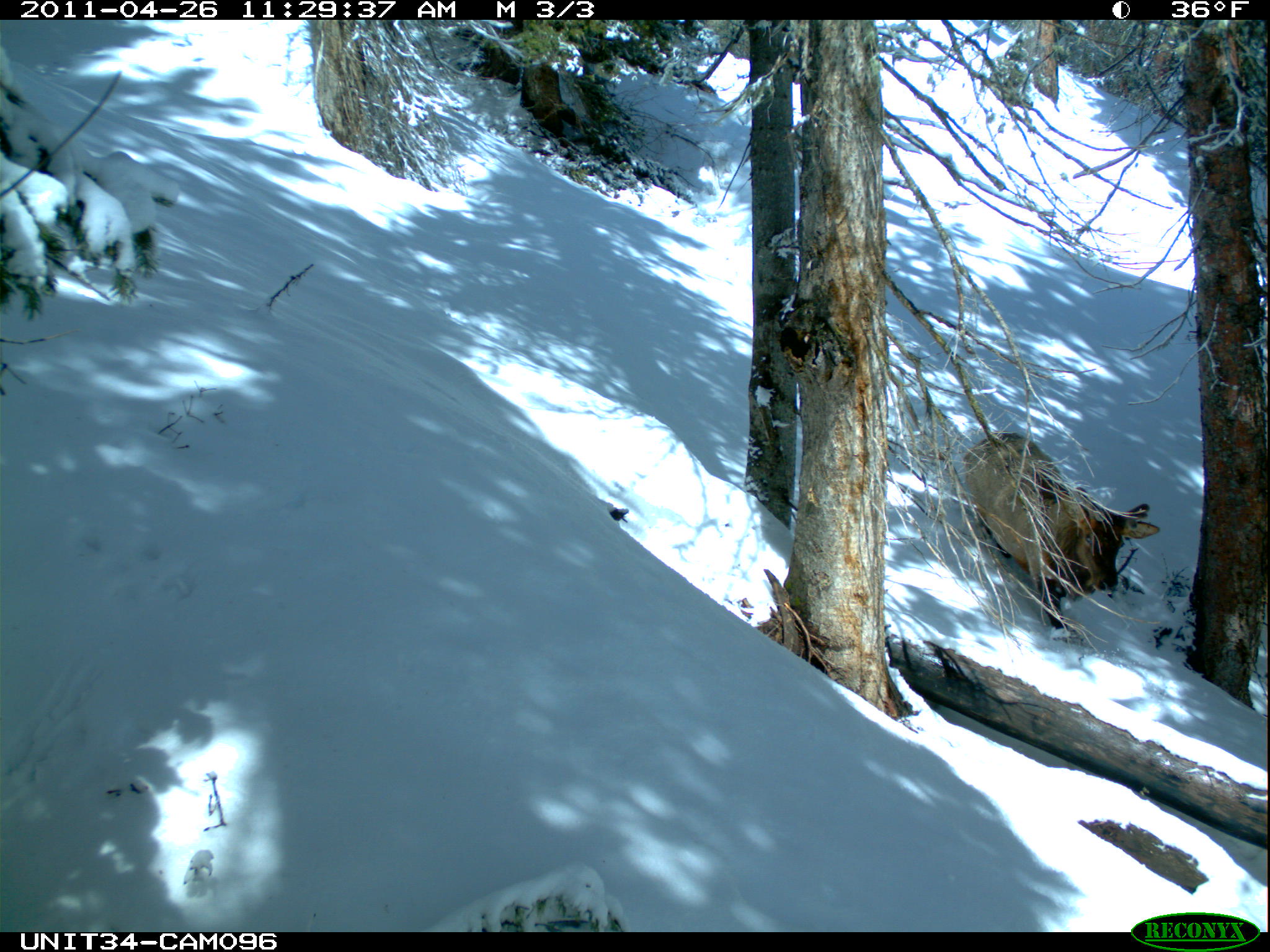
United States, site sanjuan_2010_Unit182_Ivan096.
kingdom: Animalia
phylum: Chordata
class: Mammalia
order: Artiodactyla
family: Cervidae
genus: Cervus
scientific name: Cervus elaphus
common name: red deer